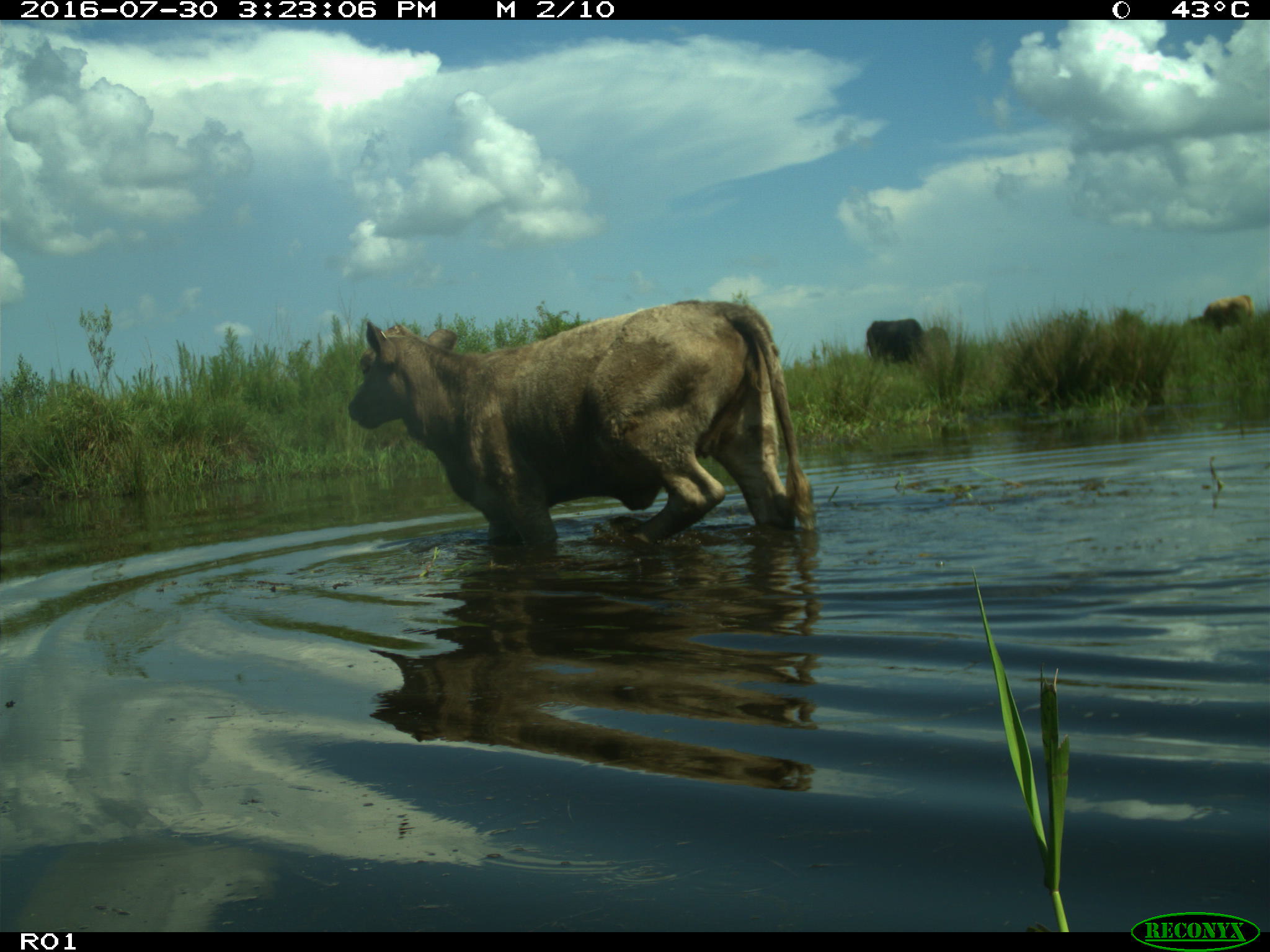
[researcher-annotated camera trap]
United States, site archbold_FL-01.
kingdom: Animalia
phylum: Chordata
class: Mammalia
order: Artiodactyla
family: Bovidae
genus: Bos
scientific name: Bos taurus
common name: domestic cow